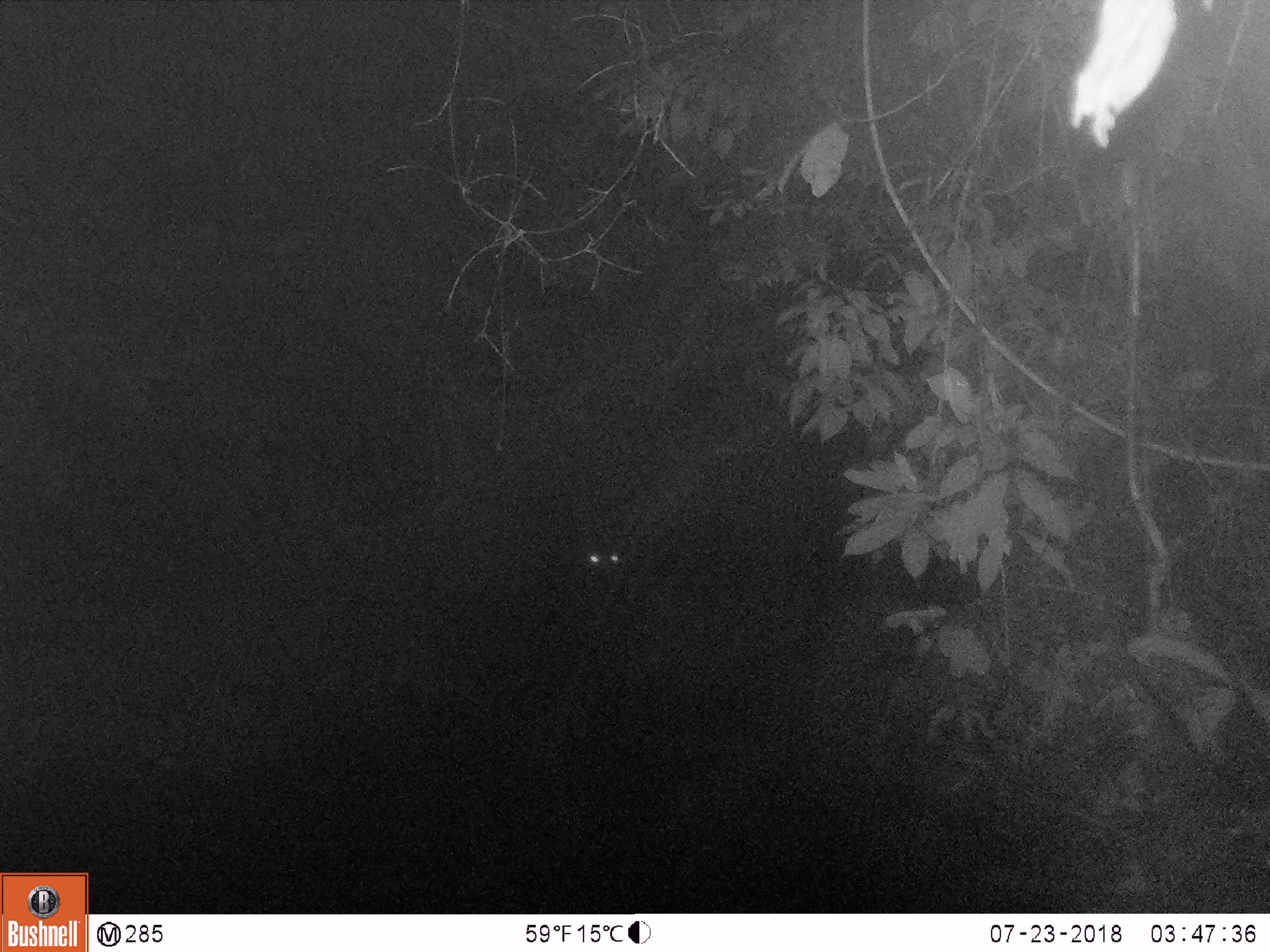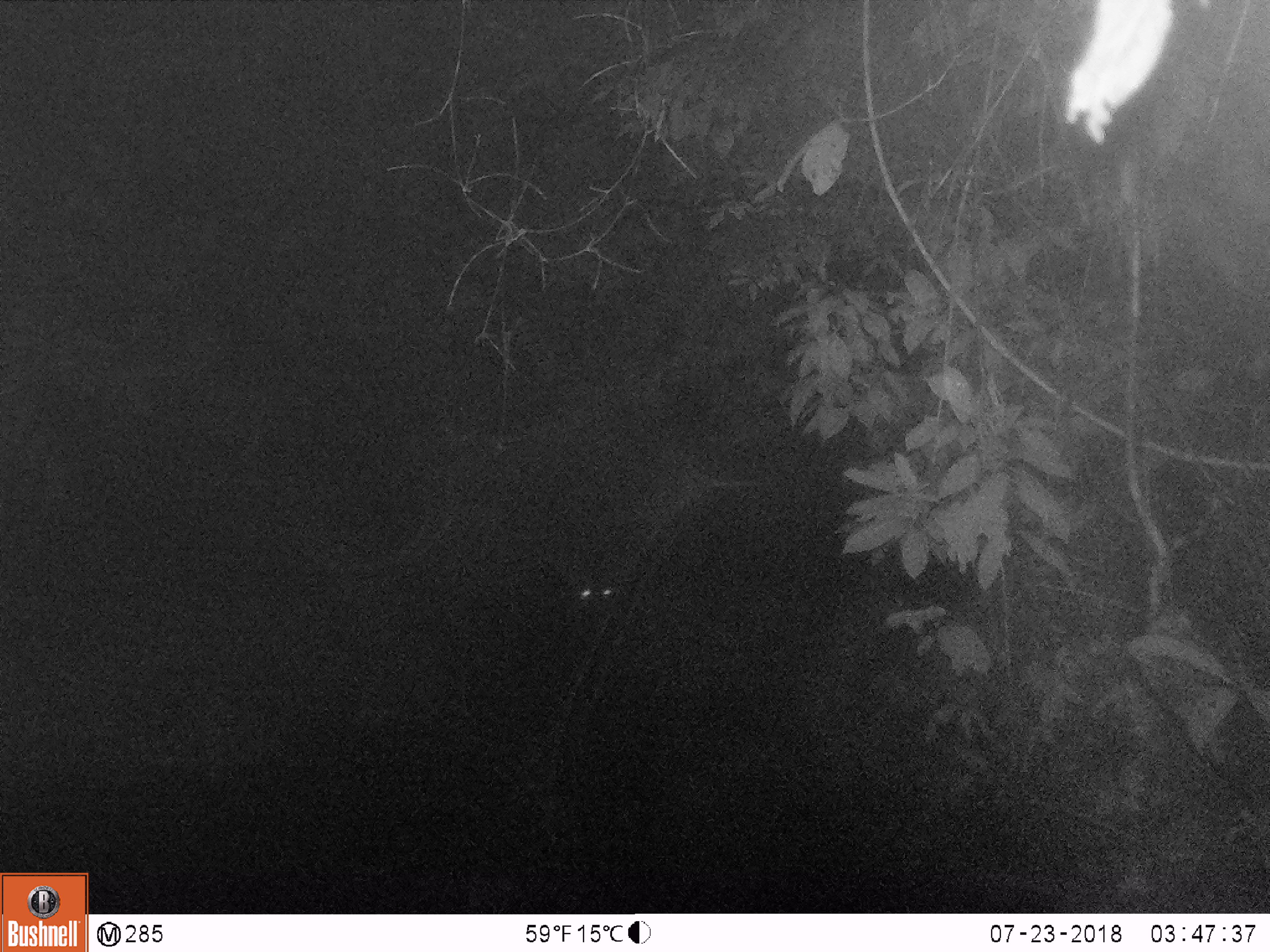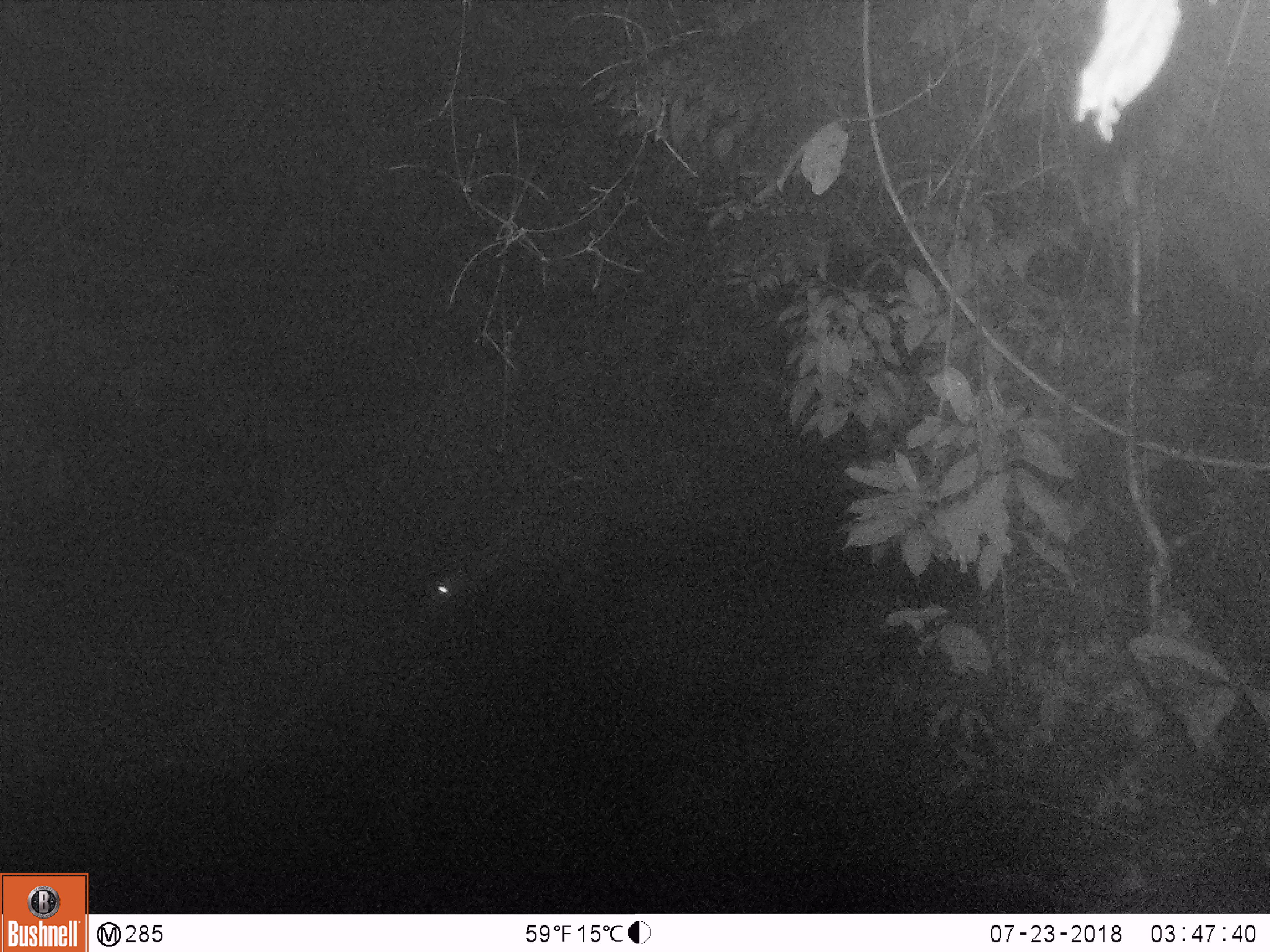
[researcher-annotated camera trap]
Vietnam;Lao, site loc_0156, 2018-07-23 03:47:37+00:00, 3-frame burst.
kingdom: Animalia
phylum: Chordata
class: Mammalia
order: Artiodactyla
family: Cervidae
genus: Rusa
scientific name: Rusa unicolor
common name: sambar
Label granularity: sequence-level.